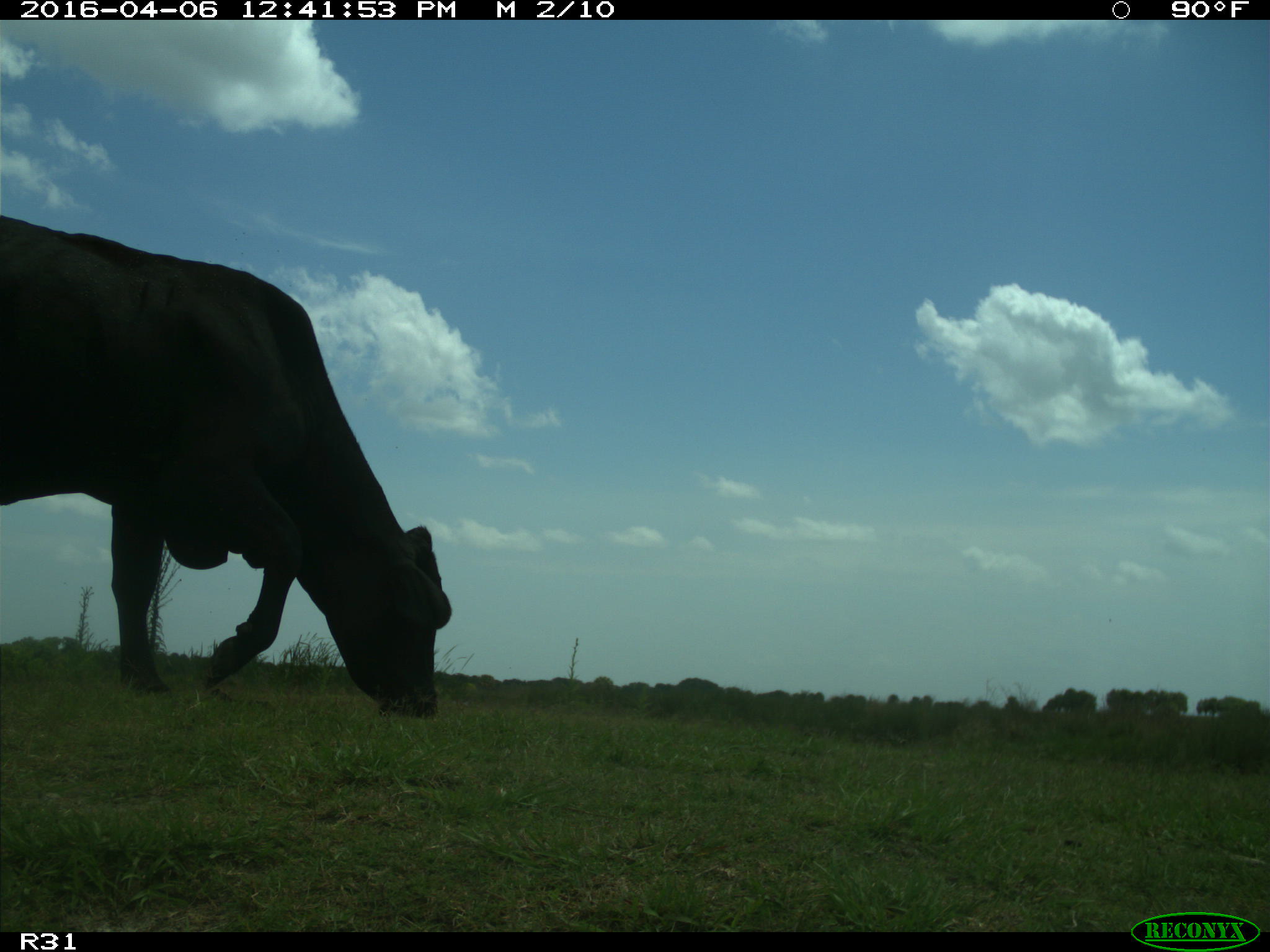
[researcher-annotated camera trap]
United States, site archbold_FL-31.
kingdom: Animalia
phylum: Chordata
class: Mammalia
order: Artiodactyla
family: Bovidae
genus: Bos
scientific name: Bos taurus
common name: domestic cow